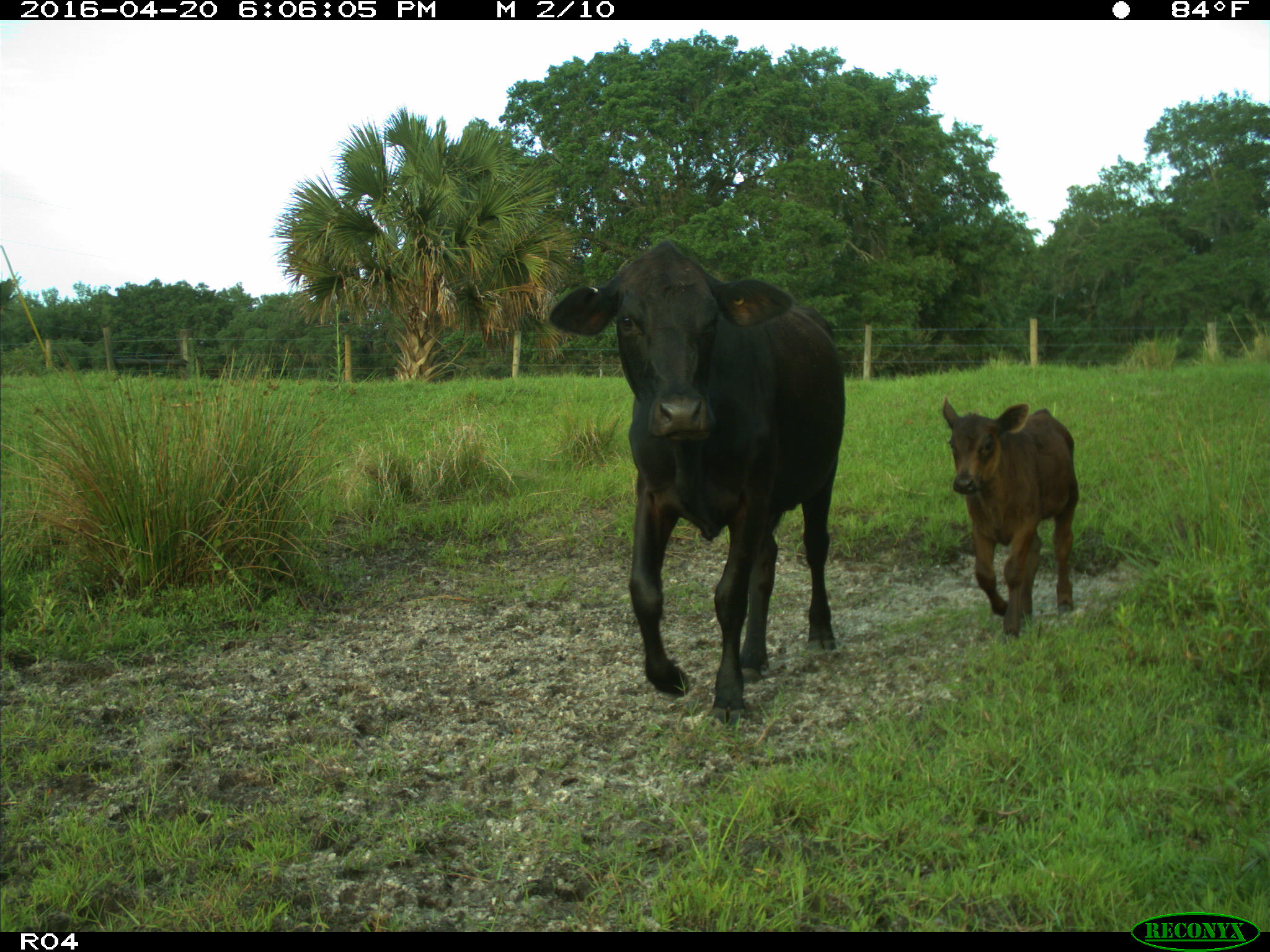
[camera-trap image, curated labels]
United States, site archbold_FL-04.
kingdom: Animalia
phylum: Chordata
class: Mammalia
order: Artiodactyla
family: Bovidae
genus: Bos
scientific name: Bos taurus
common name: domestic cow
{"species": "Bos taurus (domestic cow)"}